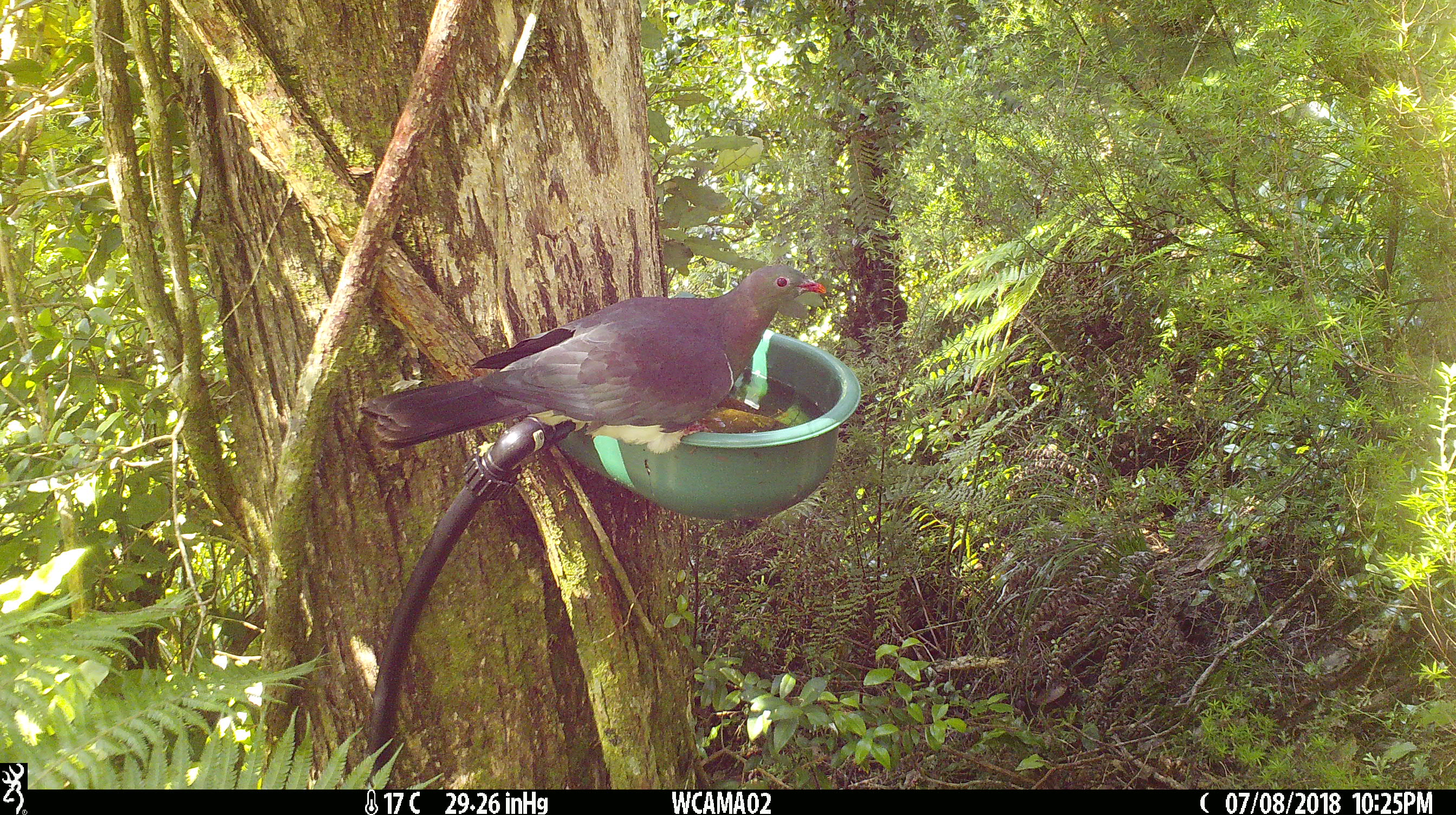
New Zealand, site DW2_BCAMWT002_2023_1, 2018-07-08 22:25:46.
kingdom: Animalia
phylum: Chordata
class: Aves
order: Columbiformes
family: Columbidae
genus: Hemiphaga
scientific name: Hemiphaga novaeseelandiae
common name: new zealand pigeon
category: kereru